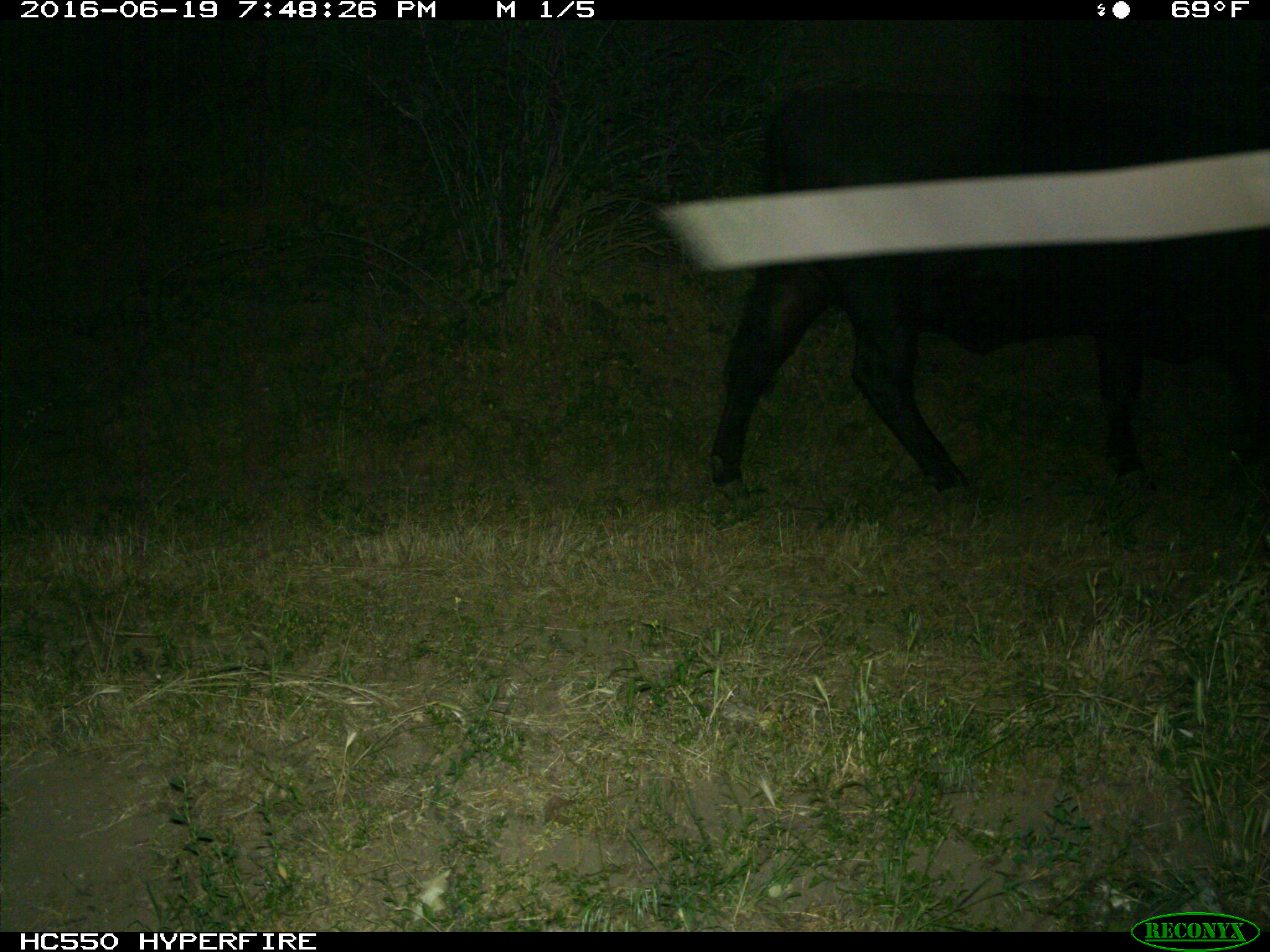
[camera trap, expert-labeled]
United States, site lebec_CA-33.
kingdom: Animalia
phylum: Chordata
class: Mammalia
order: Artiodactyla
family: Bovidae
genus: Bos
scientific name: Bos taurus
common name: domestic cow